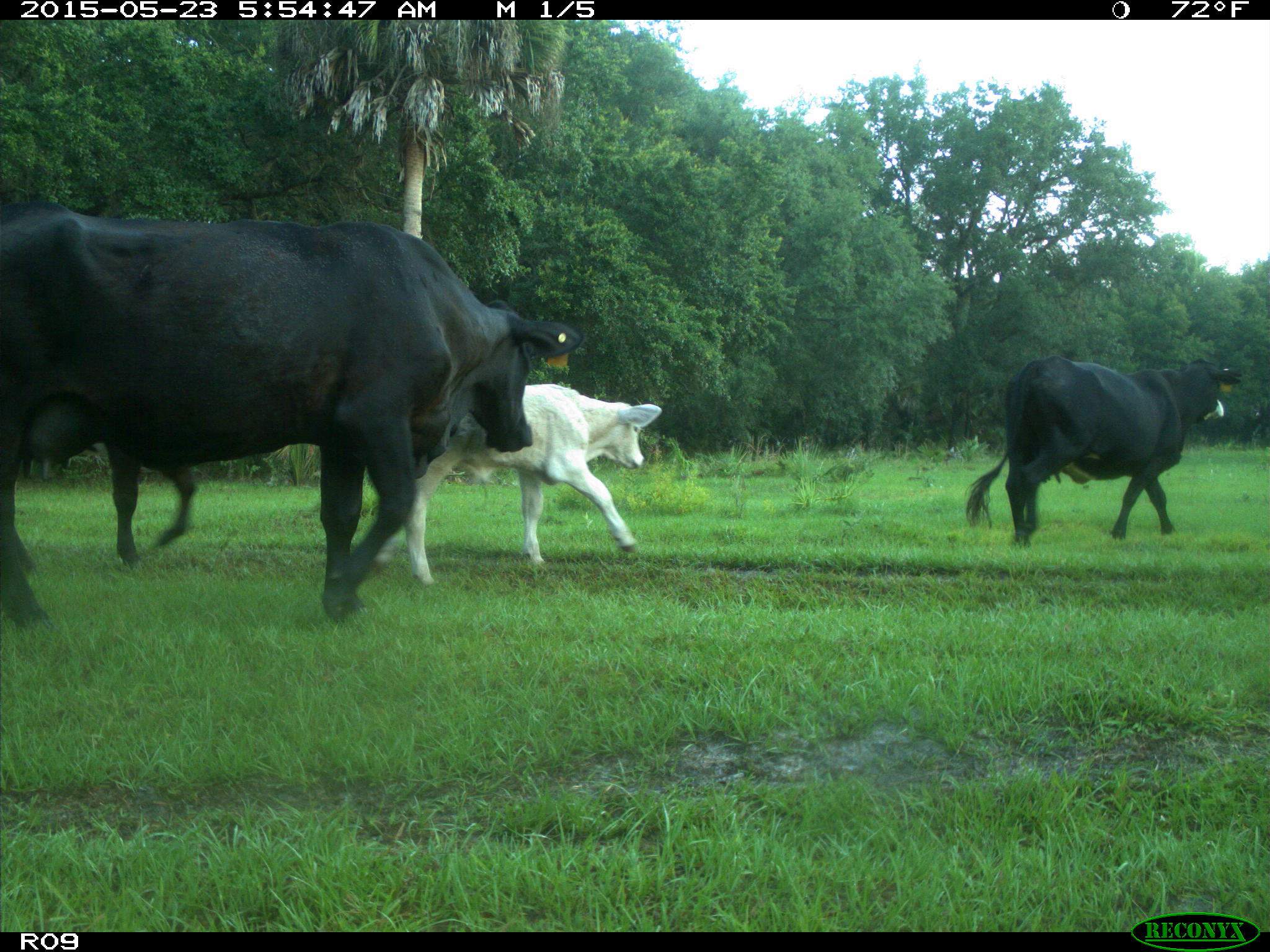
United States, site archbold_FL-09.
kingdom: Animalia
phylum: Chordata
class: Mammalia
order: Artiodactyla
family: Bovidae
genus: Bos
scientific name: Bos taurus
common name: domestic cow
Bos taurus (domestic cow).